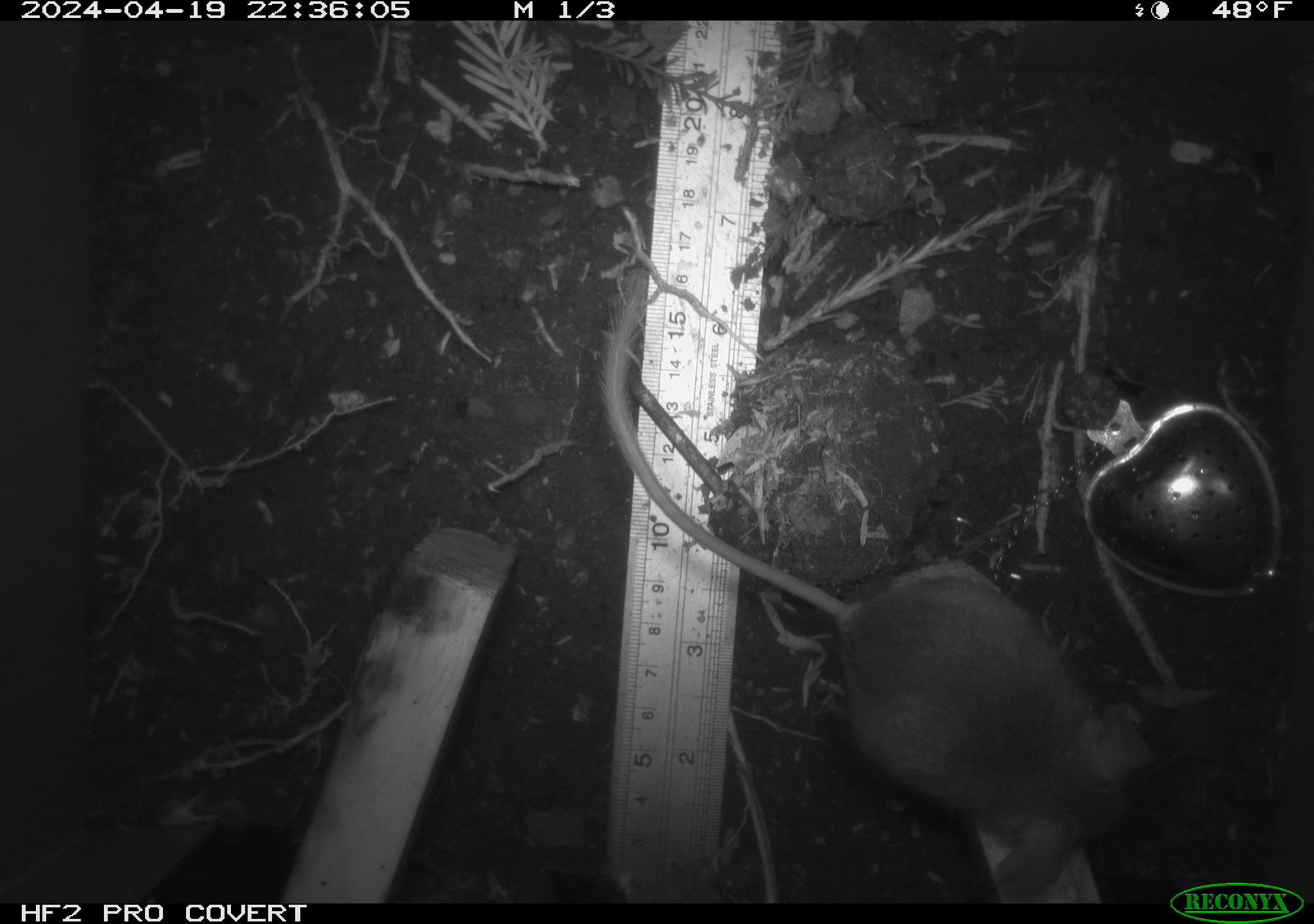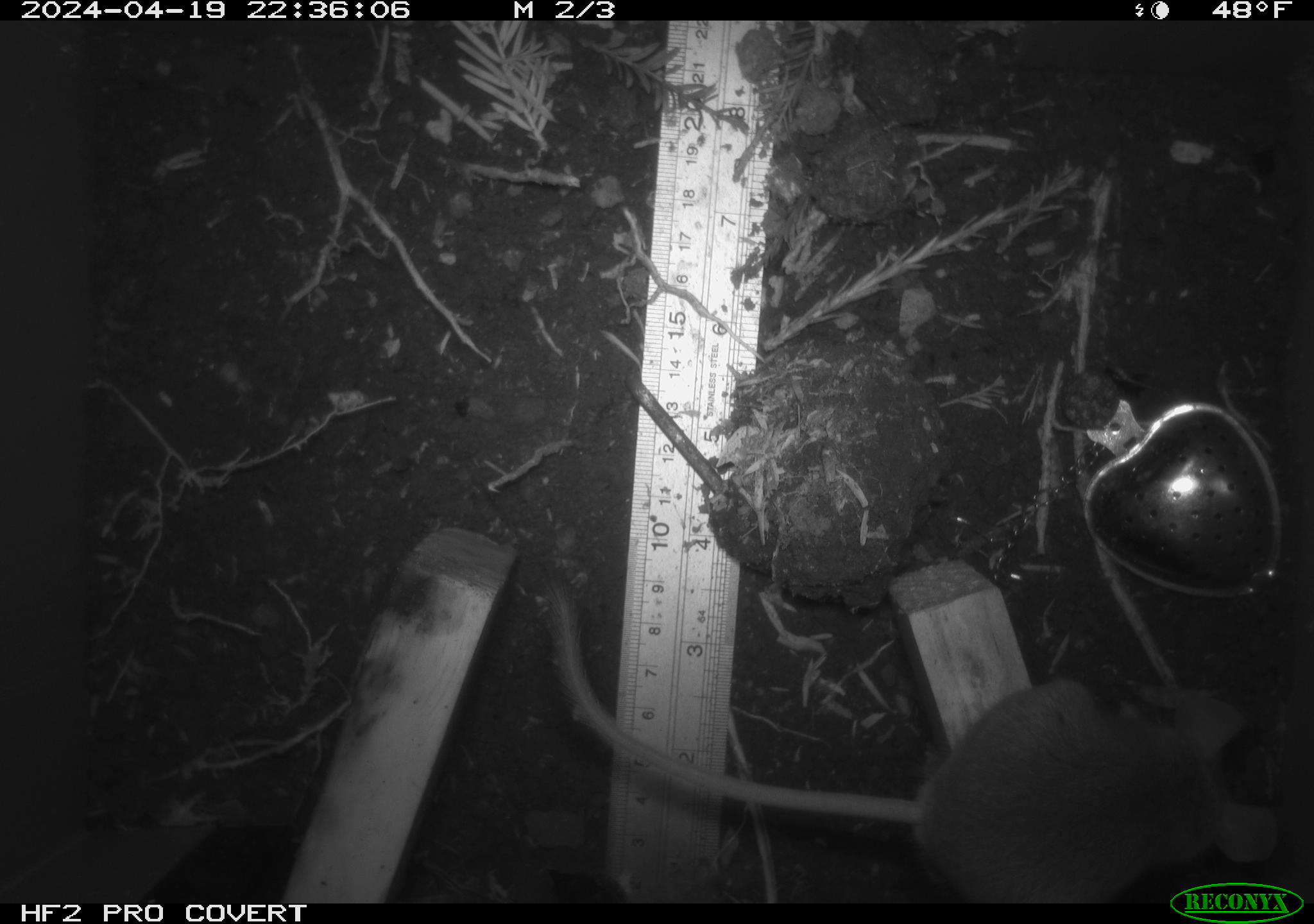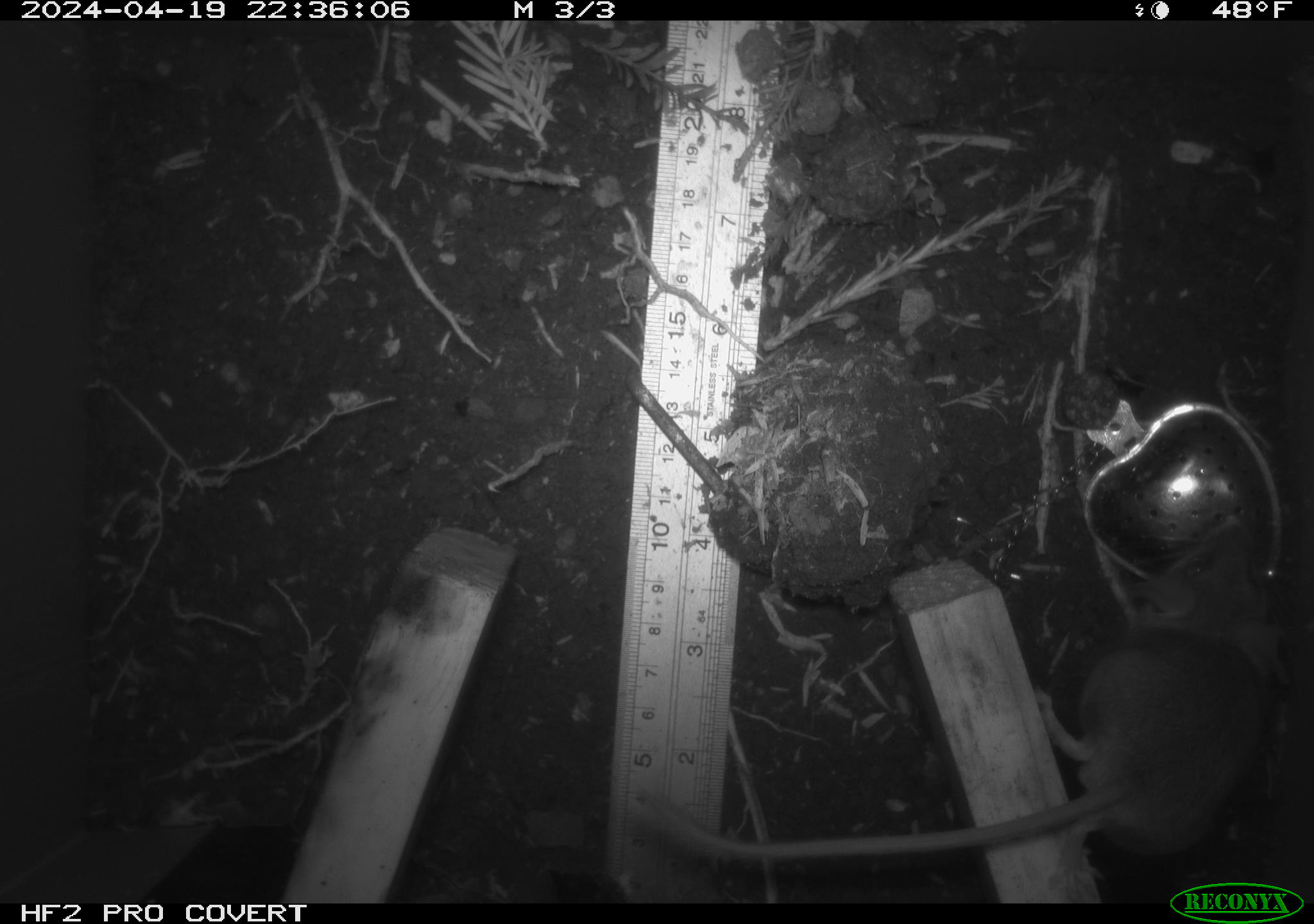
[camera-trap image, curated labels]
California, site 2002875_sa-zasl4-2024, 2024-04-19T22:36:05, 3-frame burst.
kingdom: Animalia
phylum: Chordata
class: Mammalia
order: Rodentia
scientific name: Rodentia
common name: rodent